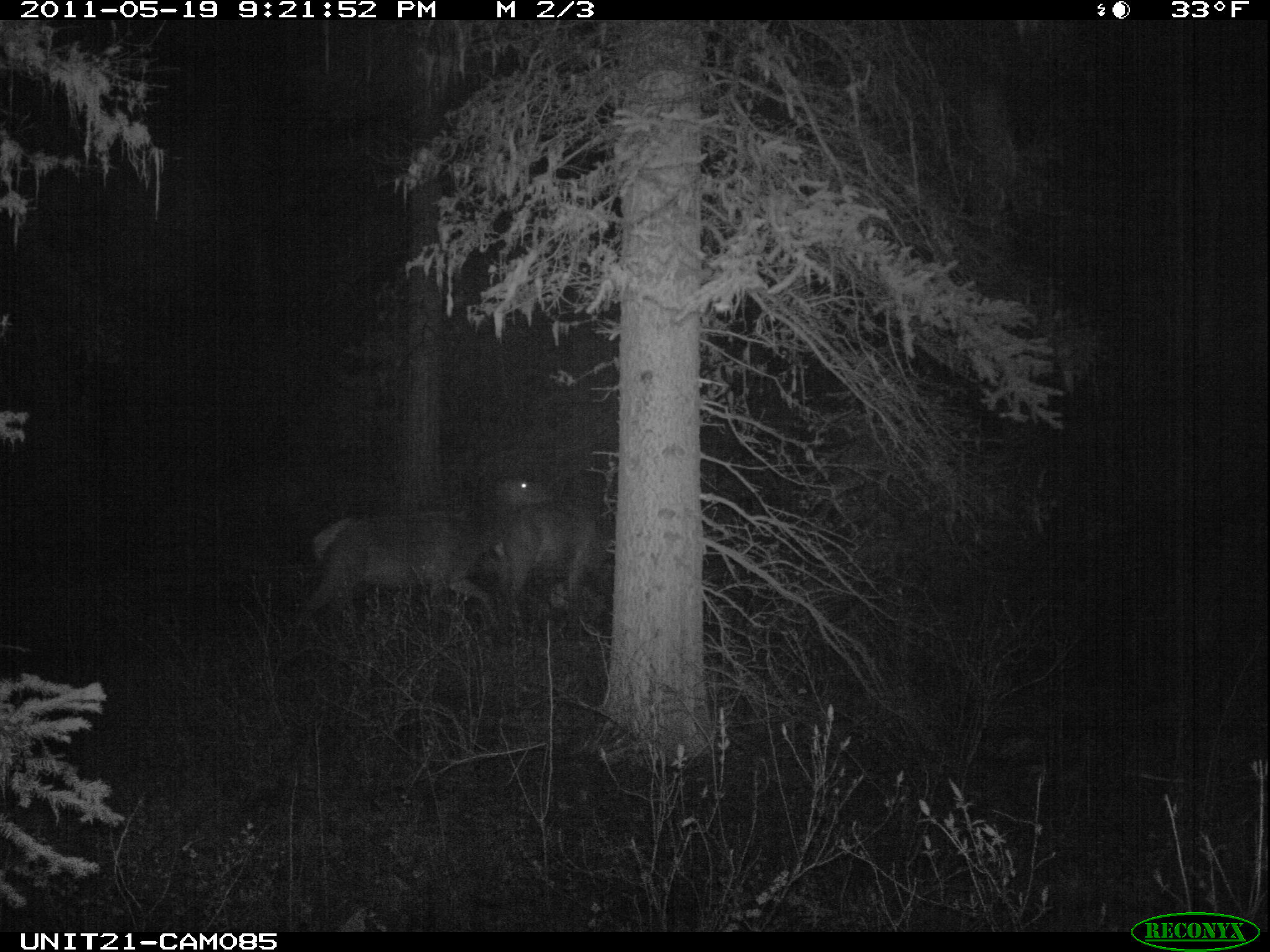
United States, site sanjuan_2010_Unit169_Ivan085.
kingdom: Animalia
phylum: Chordata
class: Mammalia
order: Artiodactyla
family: Cervidae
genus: Cervus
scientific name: Cervus elaphus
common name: red deer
Cervus elaphus (red deer).